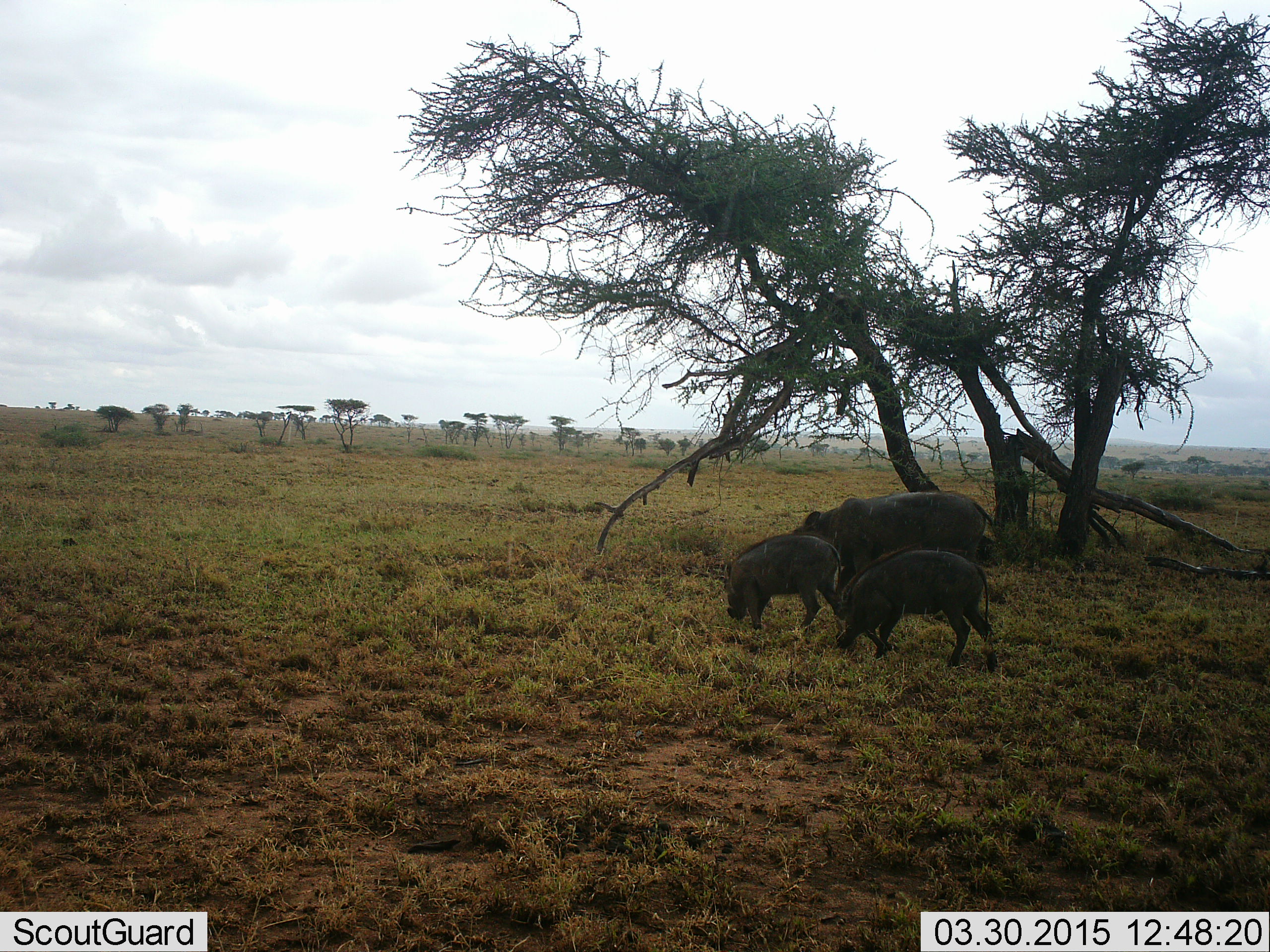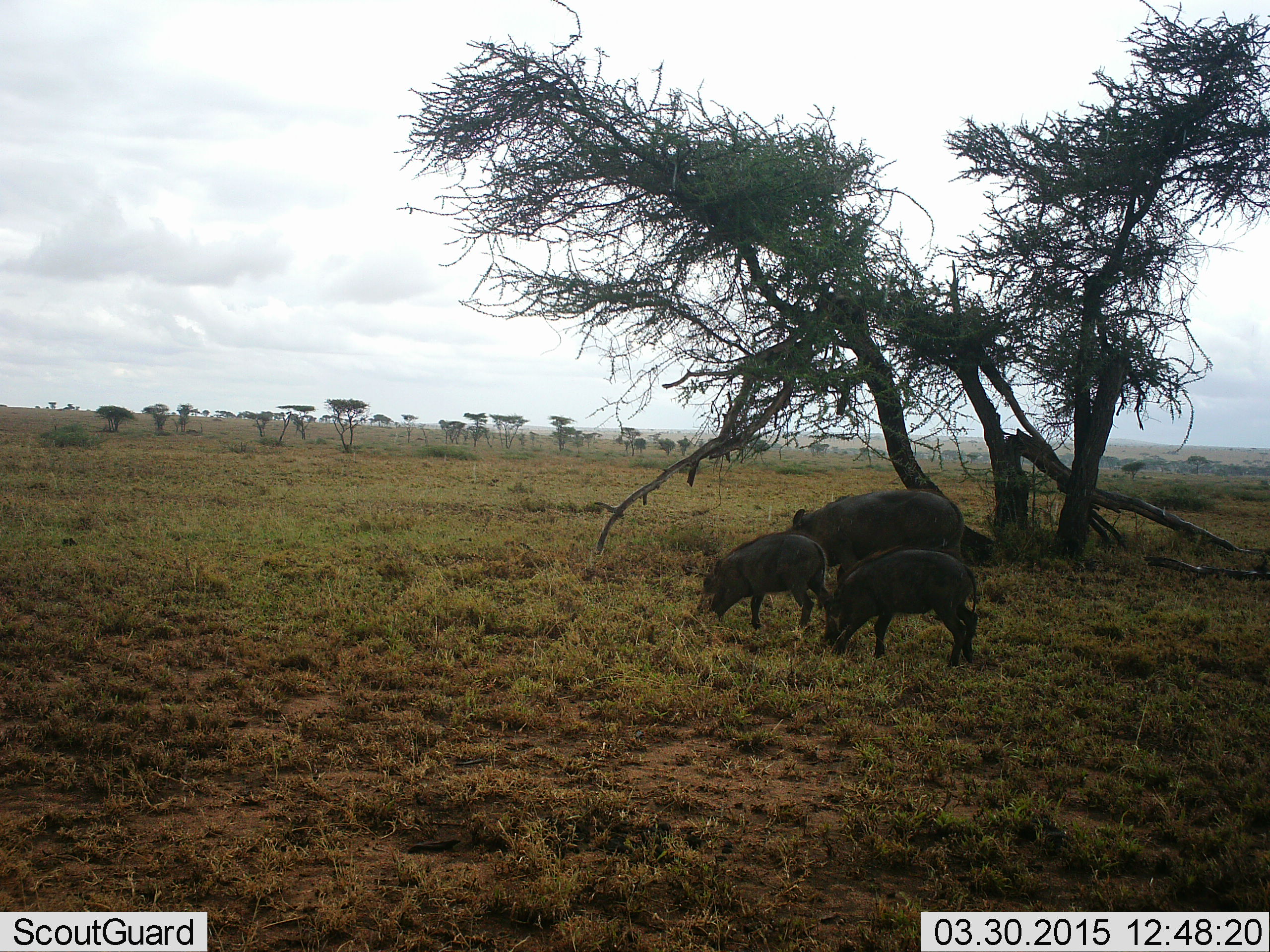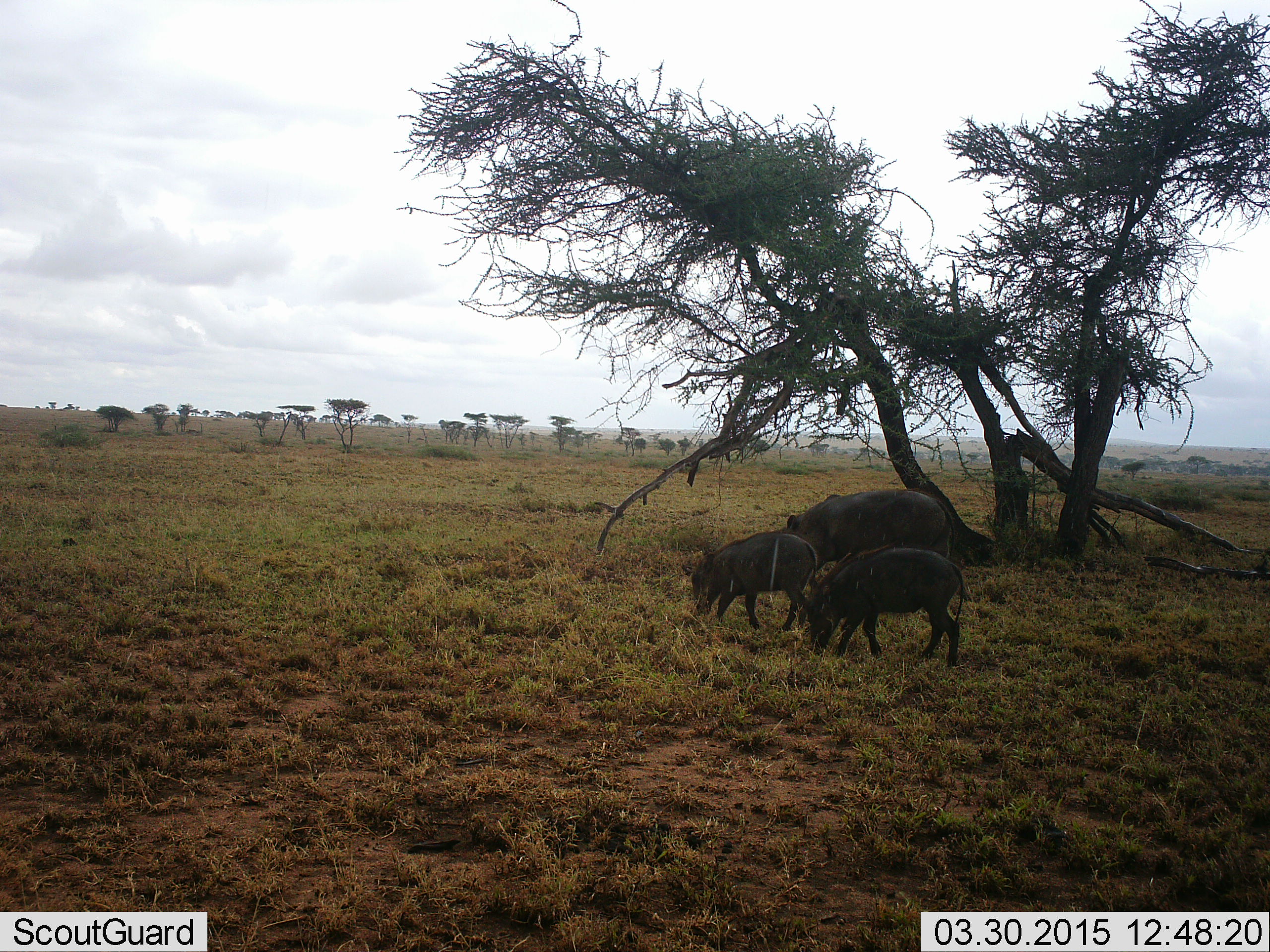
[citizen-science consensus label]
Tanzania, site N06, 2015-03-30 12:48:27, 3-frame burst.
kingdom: Animalia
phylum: Chordata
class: Mammalia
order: Artiodactyla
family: Suidae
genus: Phacochoerus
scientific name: Phacochoerus africanus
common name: warthog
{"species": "warthog (Phacochoerus africanus)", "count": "3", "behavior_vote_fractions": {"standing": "20%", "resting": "0%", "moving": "40%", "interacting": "0%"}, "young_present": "50%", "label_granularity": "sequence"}